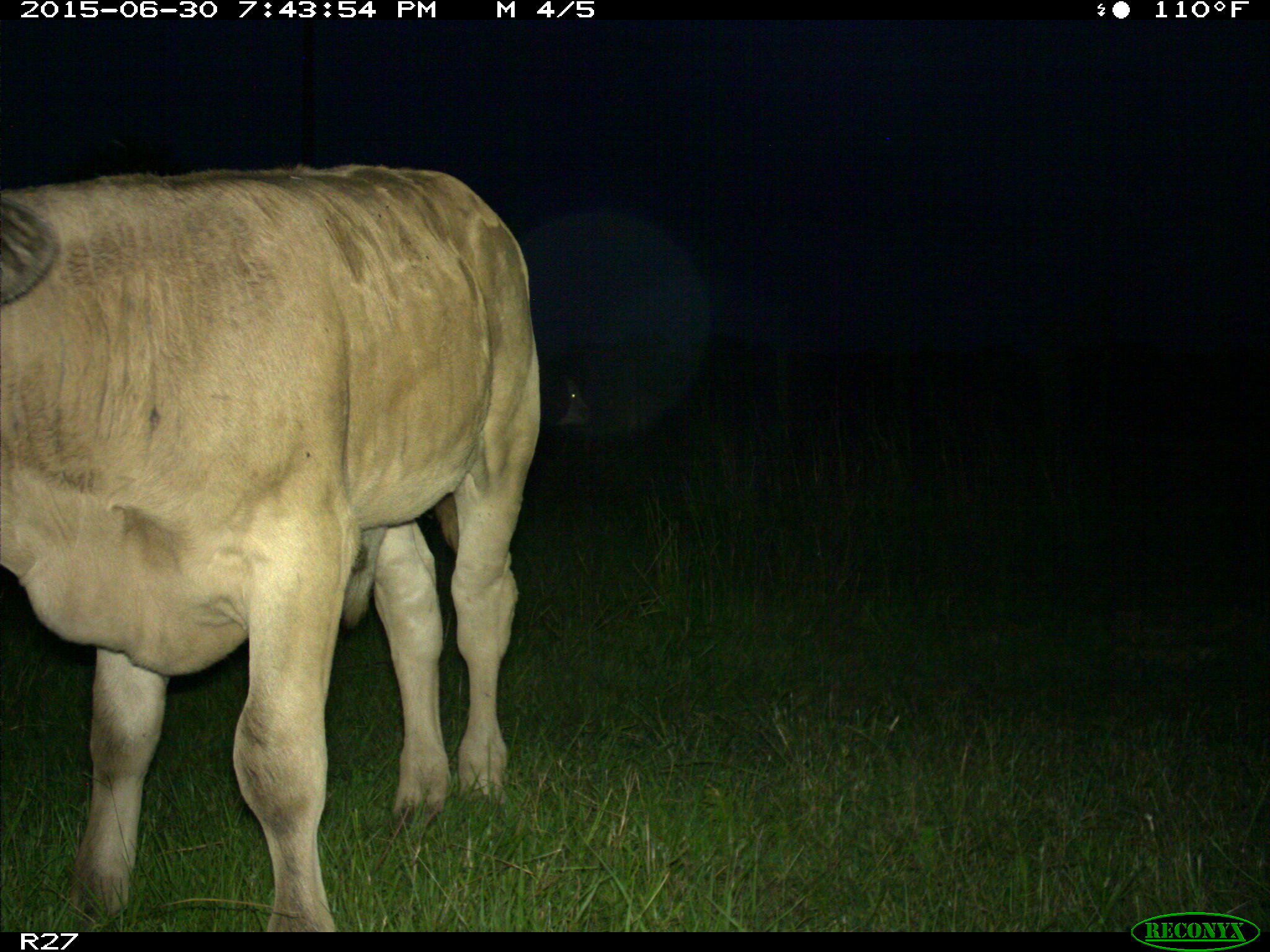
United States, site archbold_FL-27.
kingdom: Animalia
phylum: Chordata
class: Mammalia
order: Artiodactyla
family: Bovidae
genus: Bos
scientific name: Bos taurus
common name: domestic cow